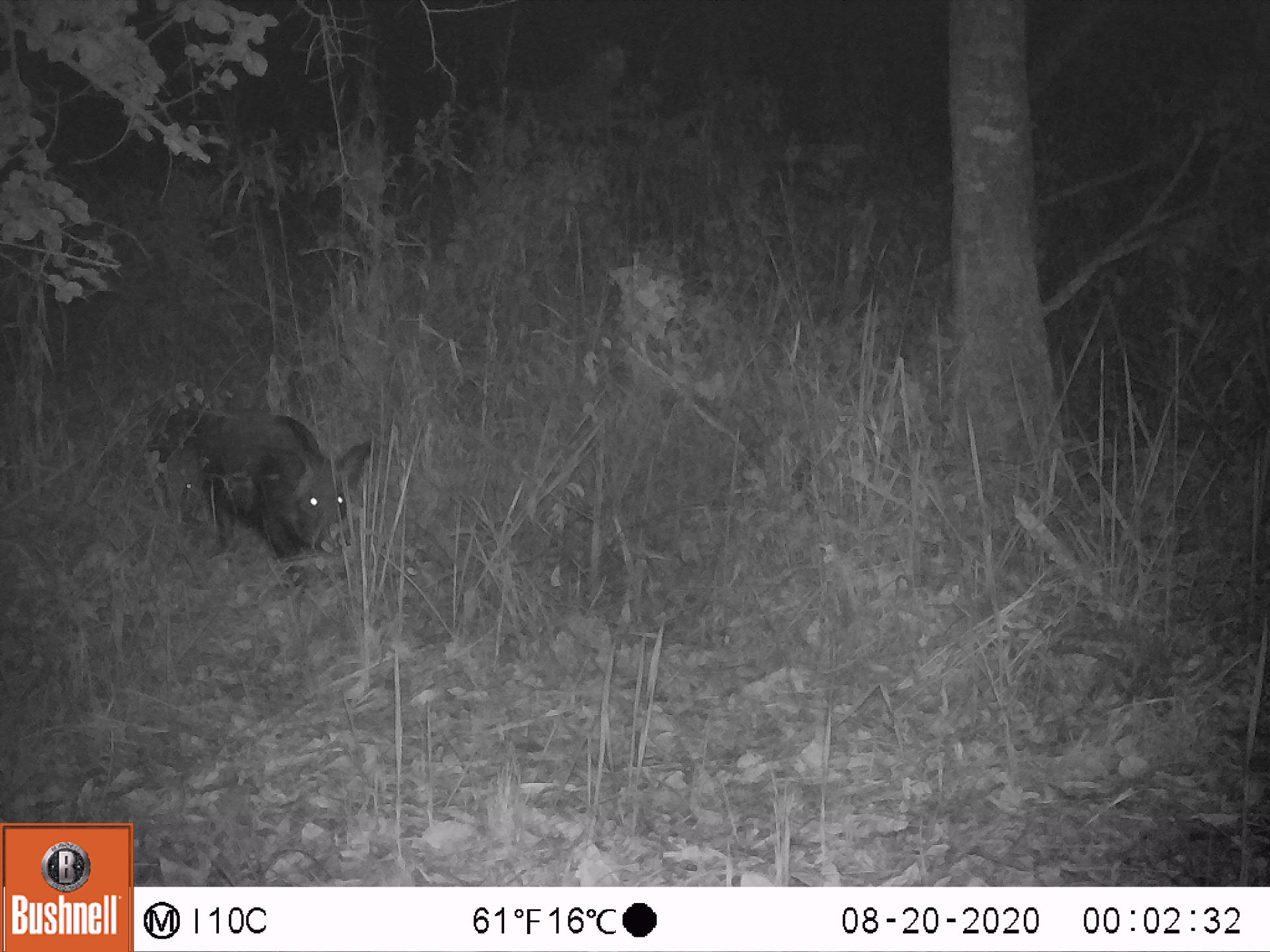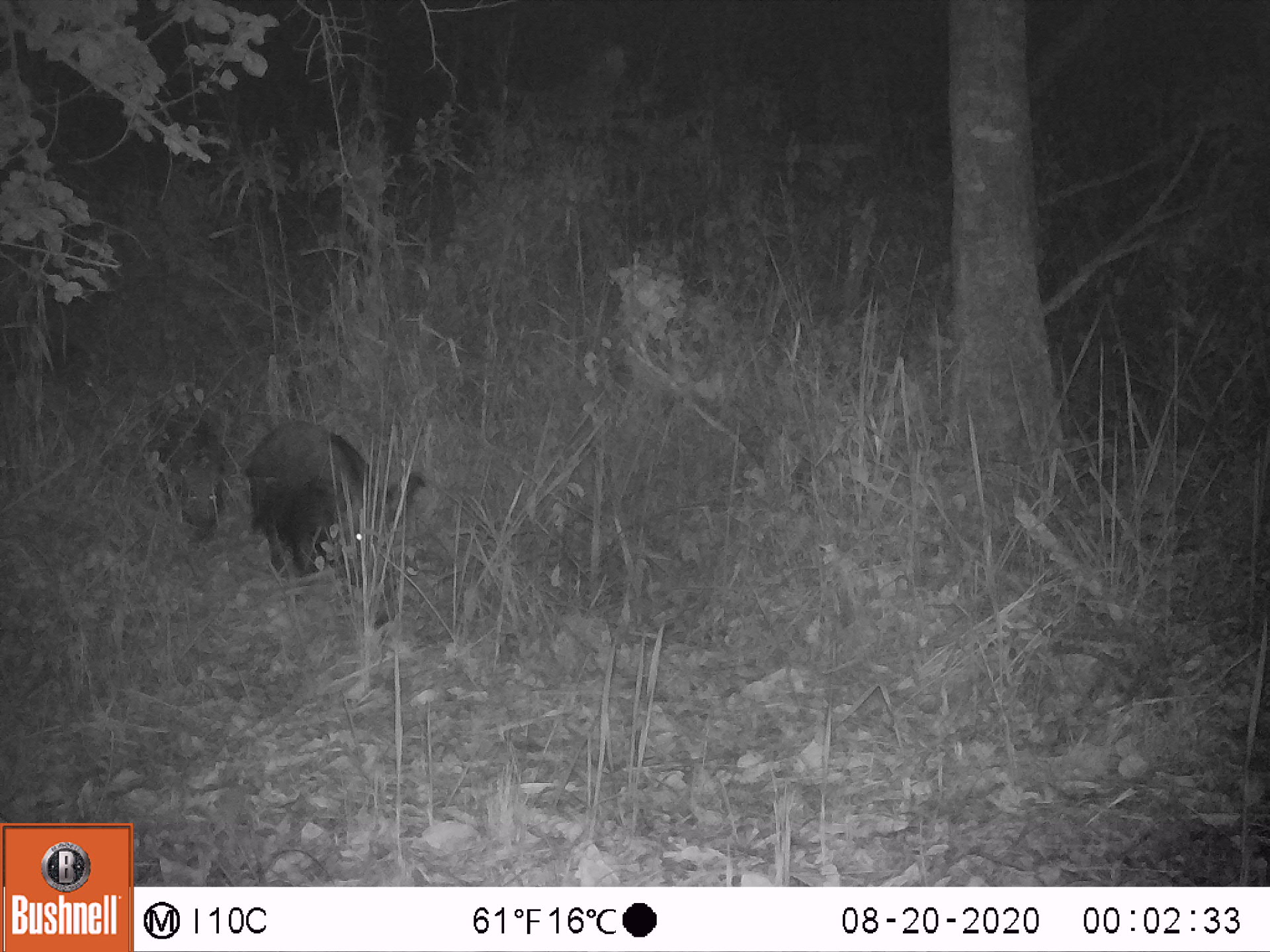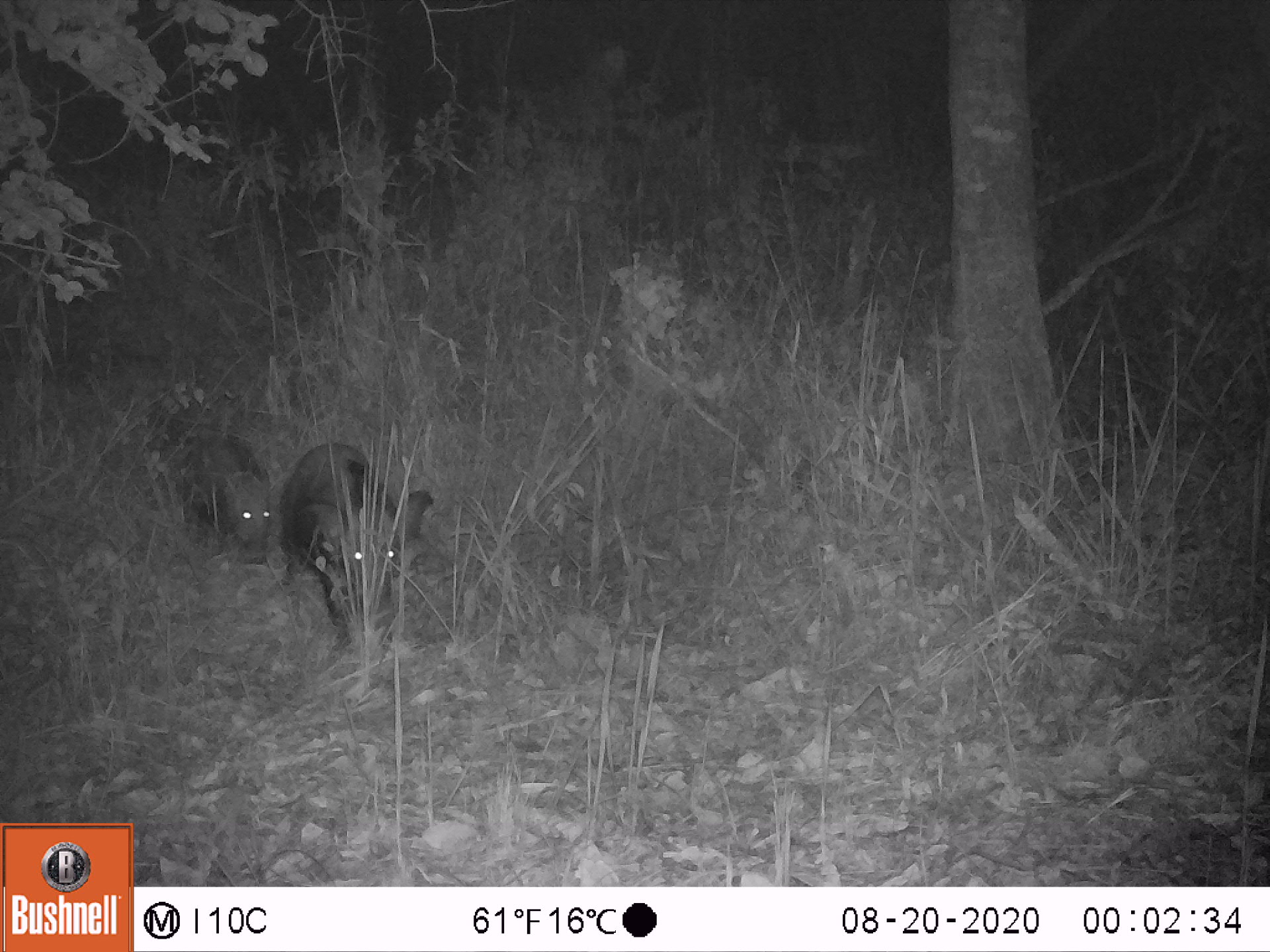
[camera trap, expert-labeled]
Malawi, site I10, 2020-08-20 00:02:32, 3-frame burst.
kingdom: Animalia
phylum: Chordata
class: Mammalia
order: Artiodactyla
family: Suidae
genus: Potamochoerus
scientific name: Potamochoerus larvatus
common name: bushpig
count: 1